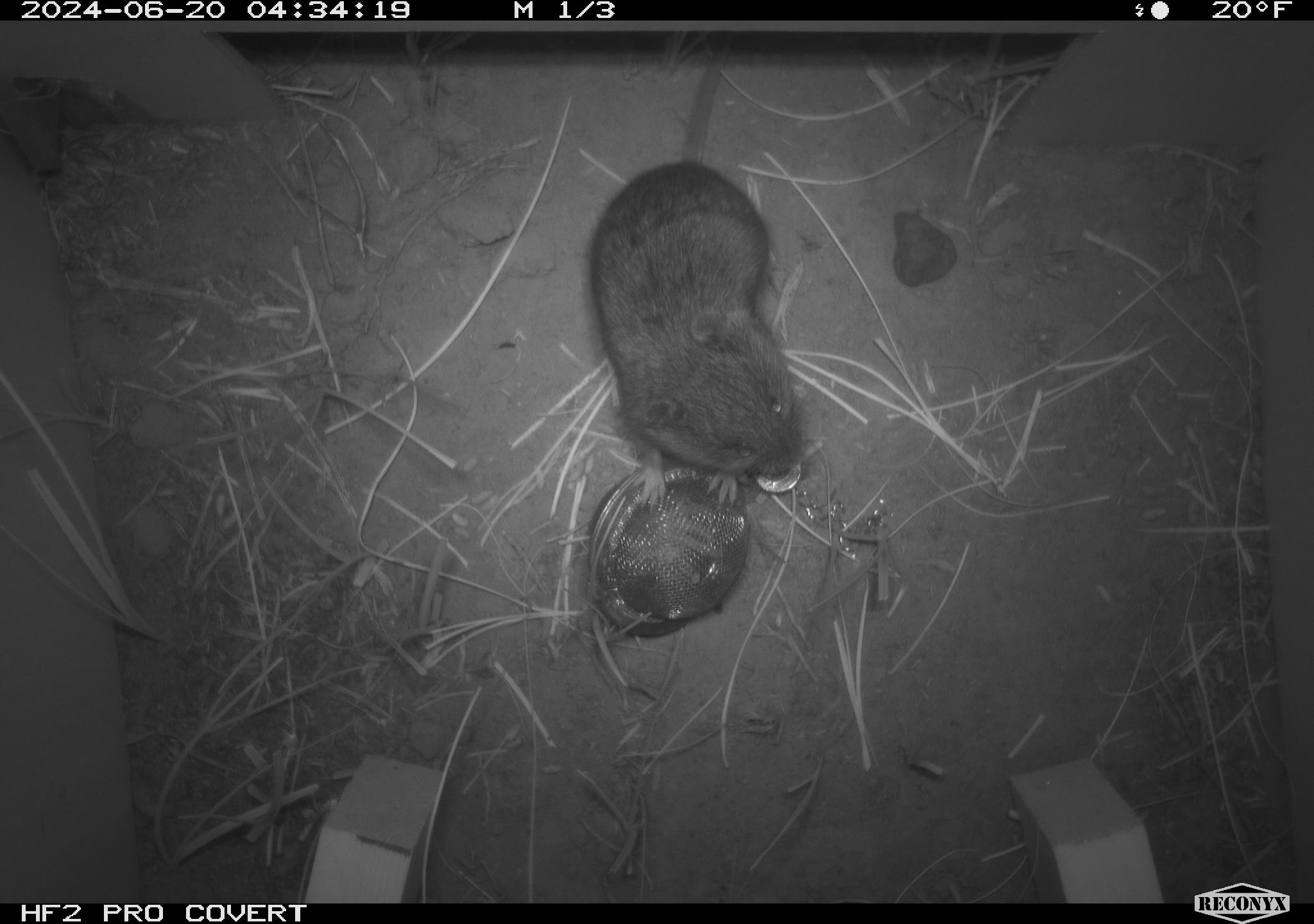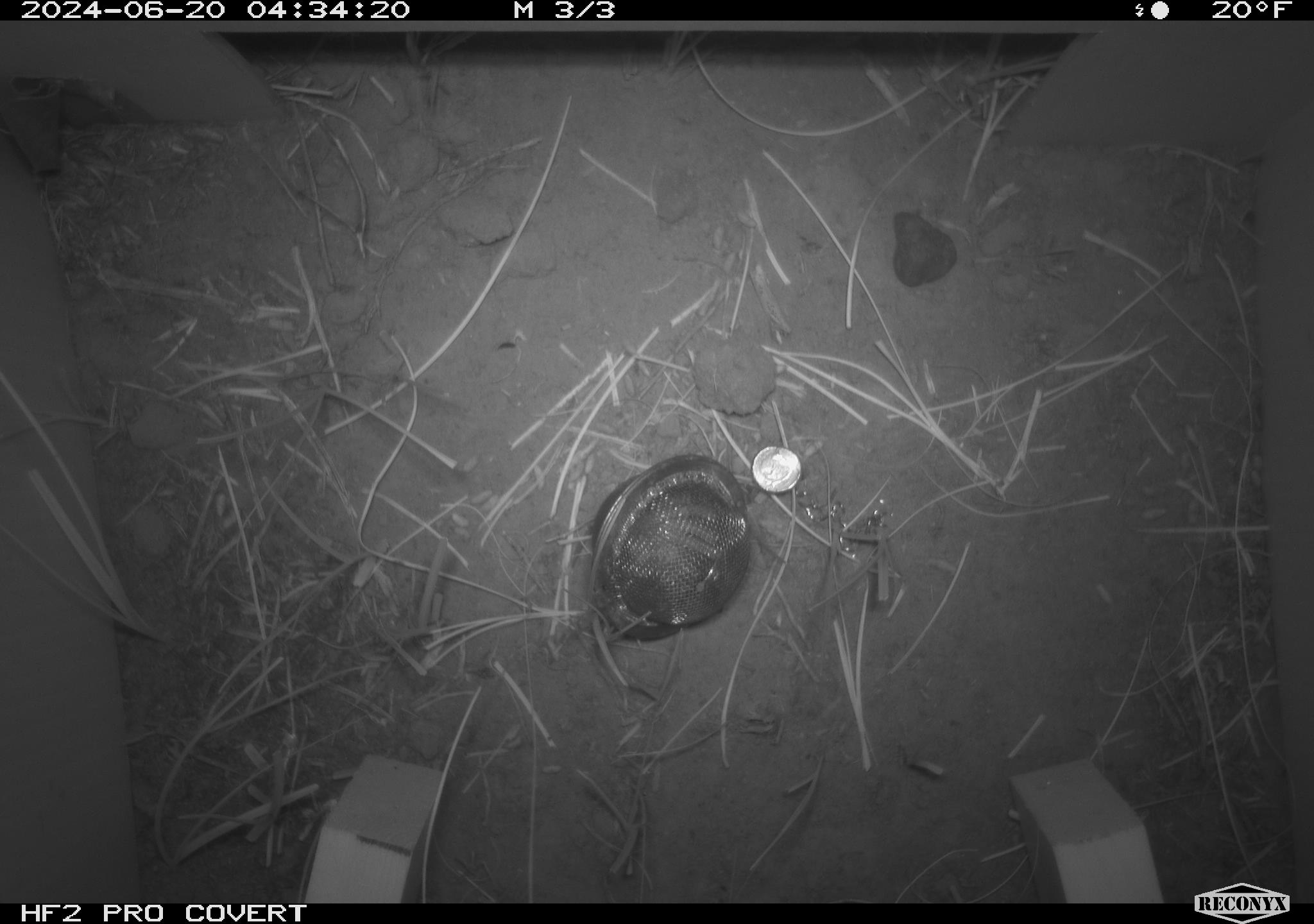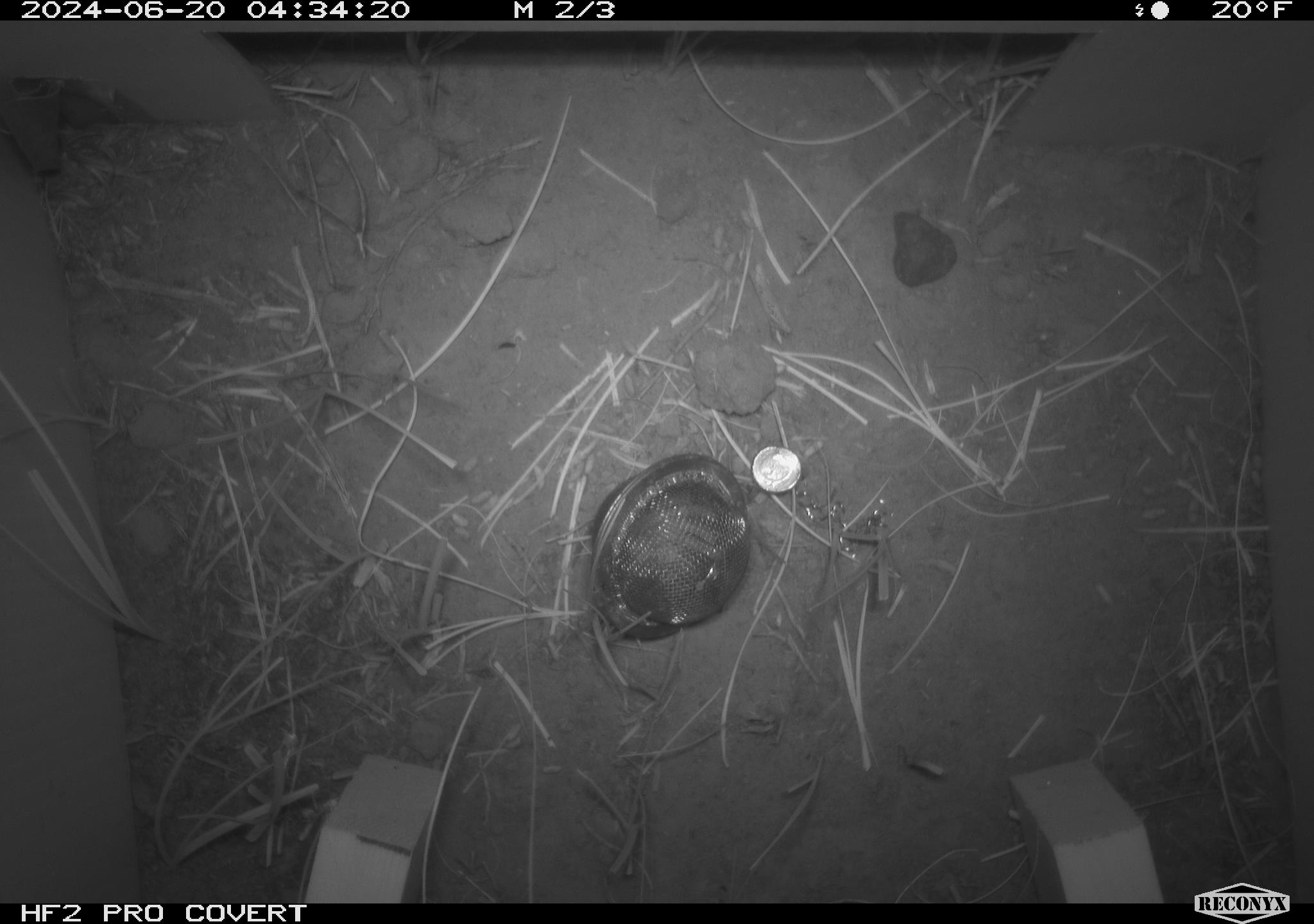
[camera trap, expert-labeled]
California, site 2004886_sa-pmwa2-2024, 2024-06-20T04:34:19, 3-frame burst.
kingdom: Animalia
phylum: Chordata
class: Mammalia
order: Rodentia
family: Cricetidae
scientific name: Arvicolinae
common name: voles, lemmings, and muskrats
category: arvicolinae subfamily